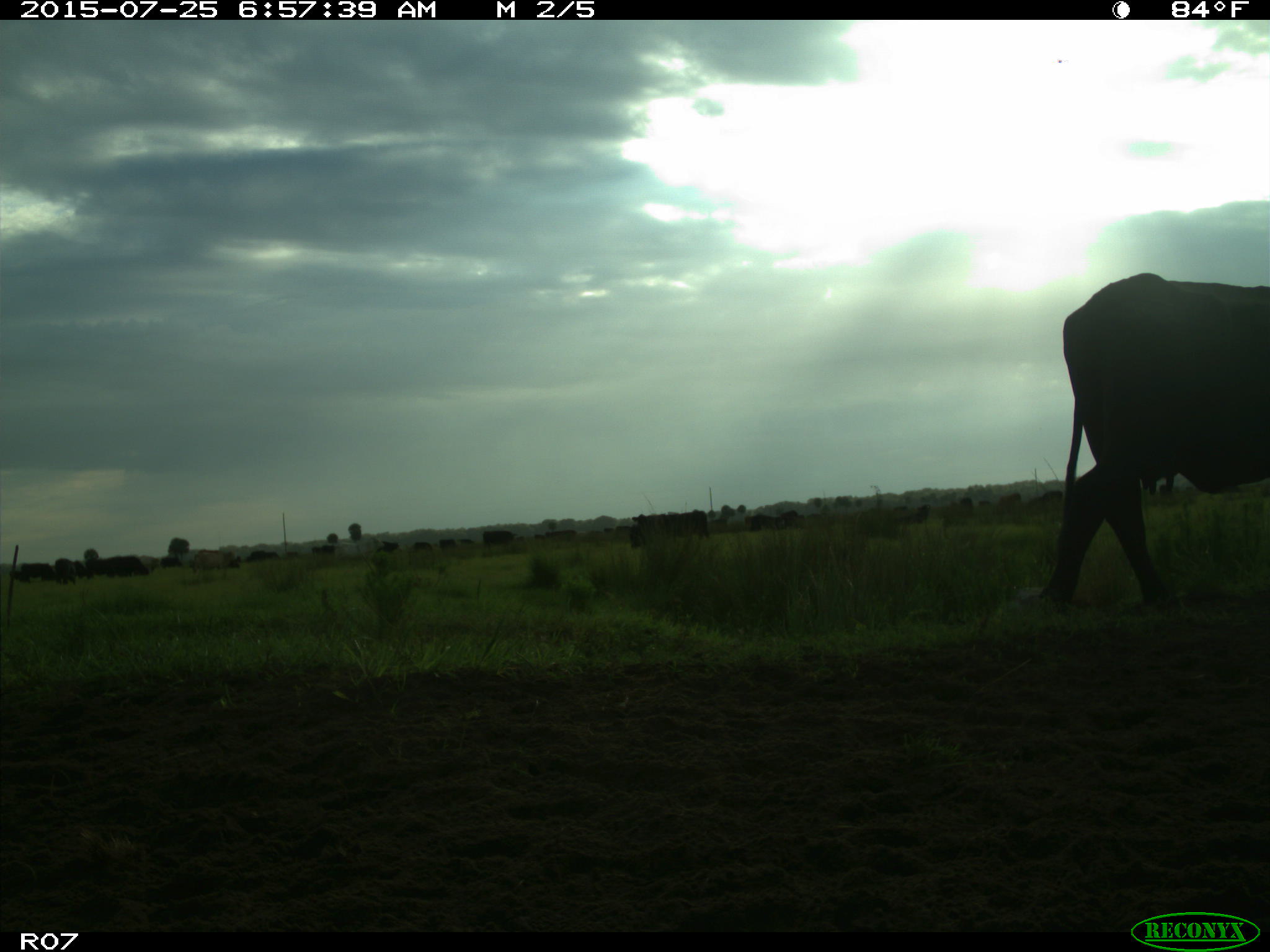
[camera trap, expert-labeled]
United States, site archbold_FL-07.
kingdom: Animalia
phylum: Chordata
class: Mammalia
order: Artiodactyla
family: Bovidae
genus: Bos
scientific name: Bos taurus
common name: domestic cow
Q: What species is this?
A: Bos taurus (domestic cow).